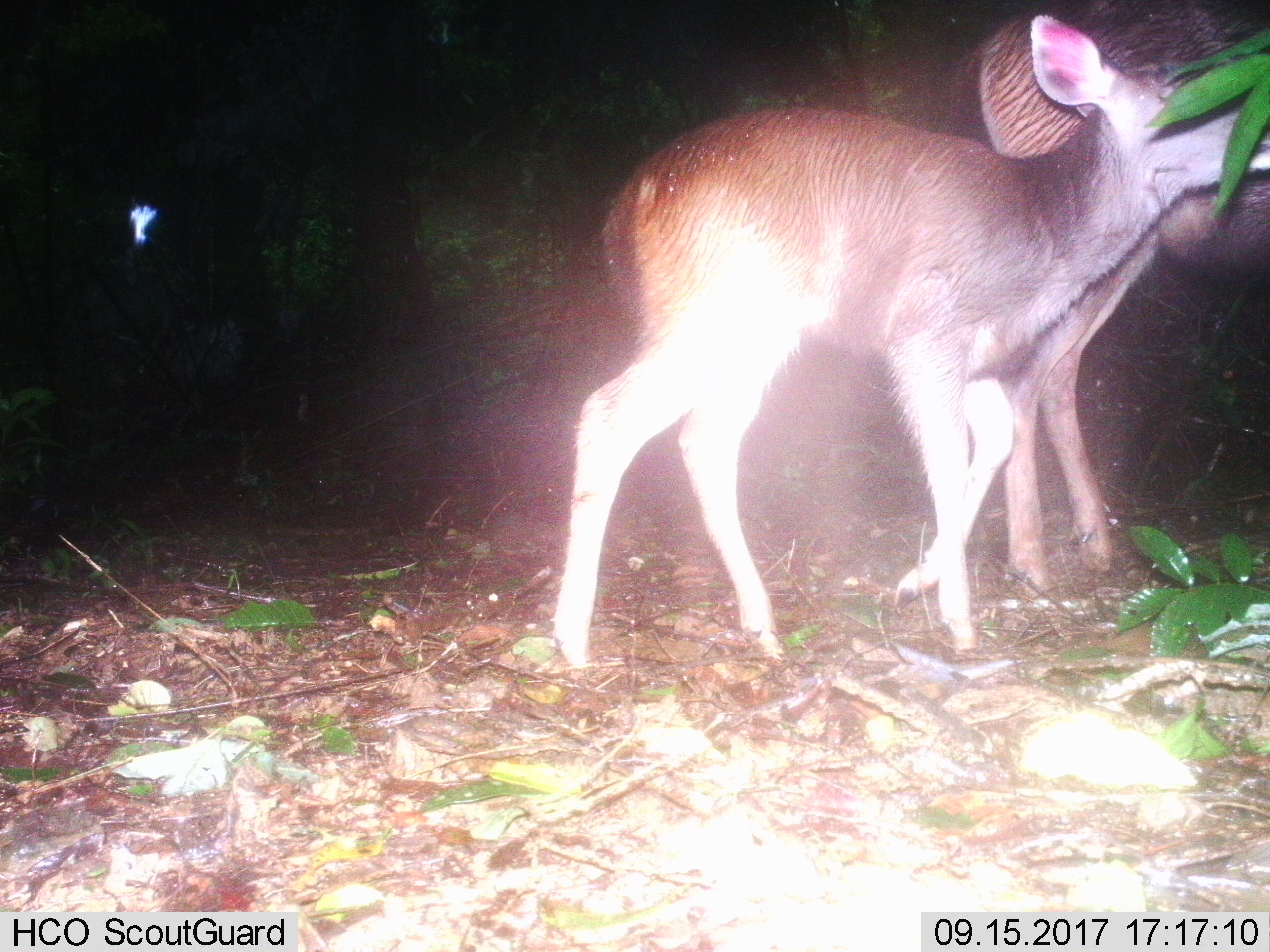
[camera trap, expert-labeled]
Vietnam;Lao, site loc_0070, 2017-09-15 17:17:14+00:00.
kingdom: Animalia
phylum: Chordata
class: Mammalia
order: Artiodactyla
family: Cervidae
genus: Rusa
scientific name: Rusa unicolor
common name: sambar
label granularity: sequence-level